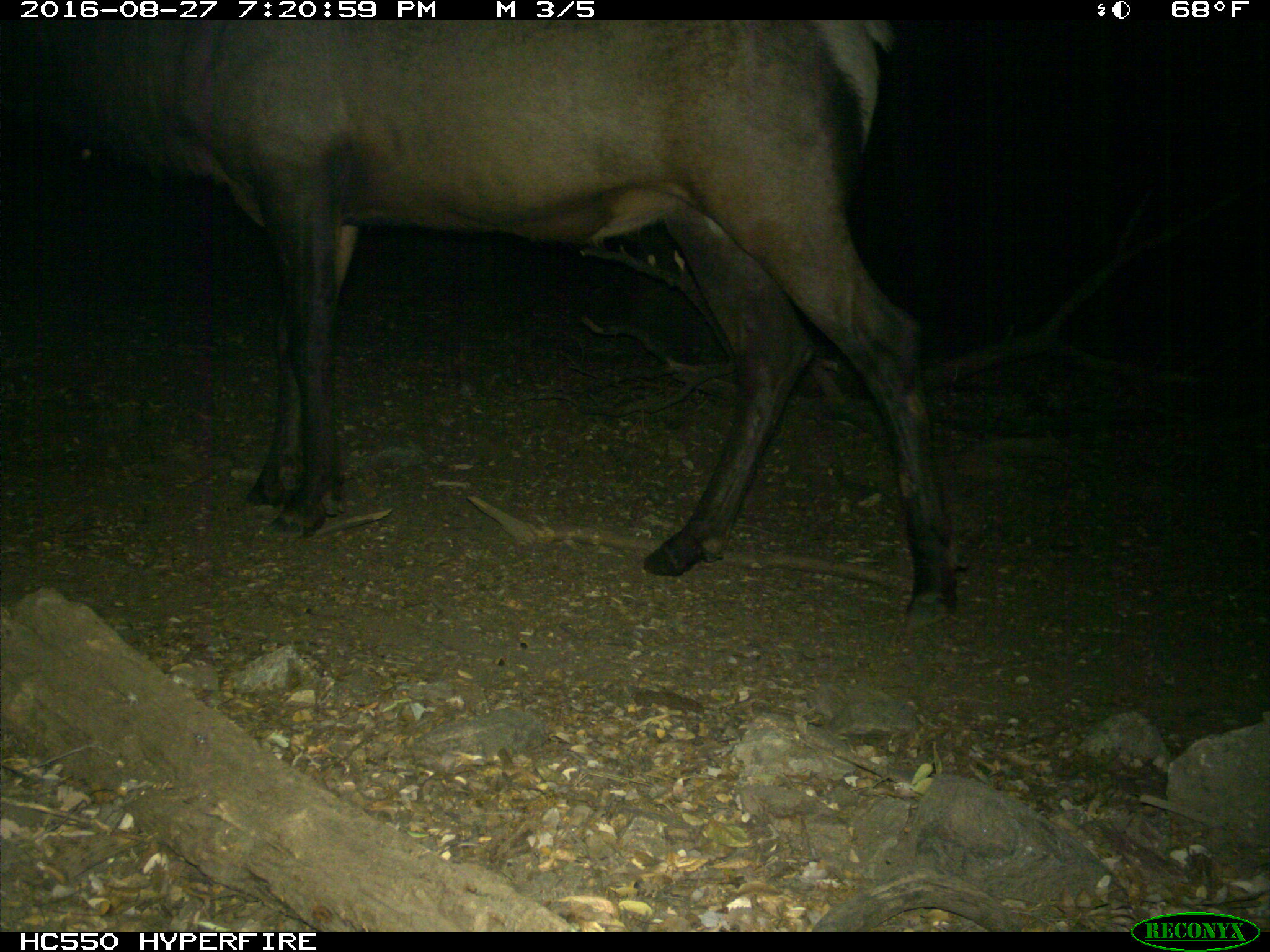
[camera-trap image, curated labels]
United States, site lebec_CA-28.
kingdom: Animalia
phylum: Chordata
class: Mammalia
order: Artiodactyla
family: Cervidae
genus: Cervus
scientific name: Cervus canadensis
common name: elk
Cervus canadensis (elk).